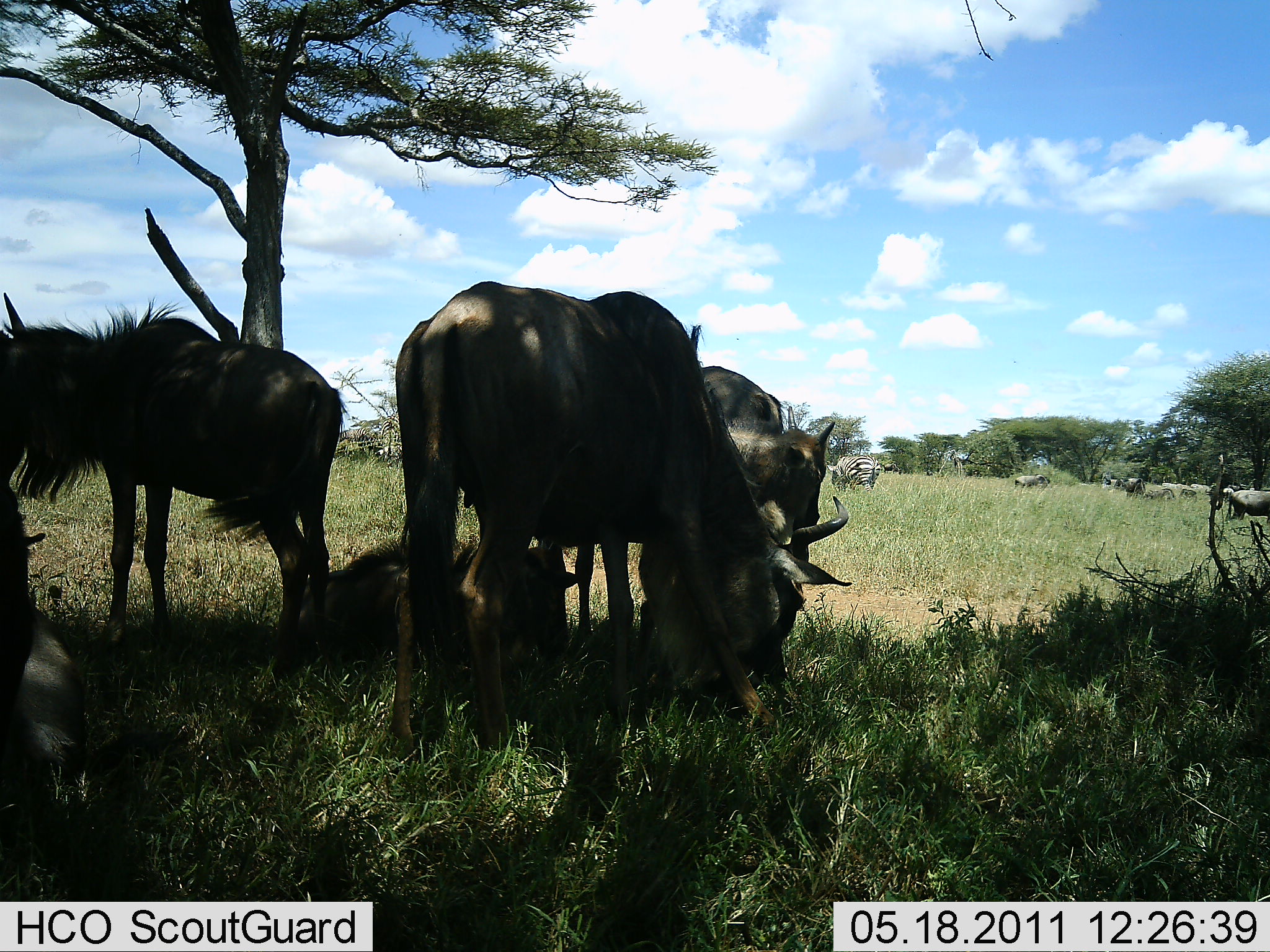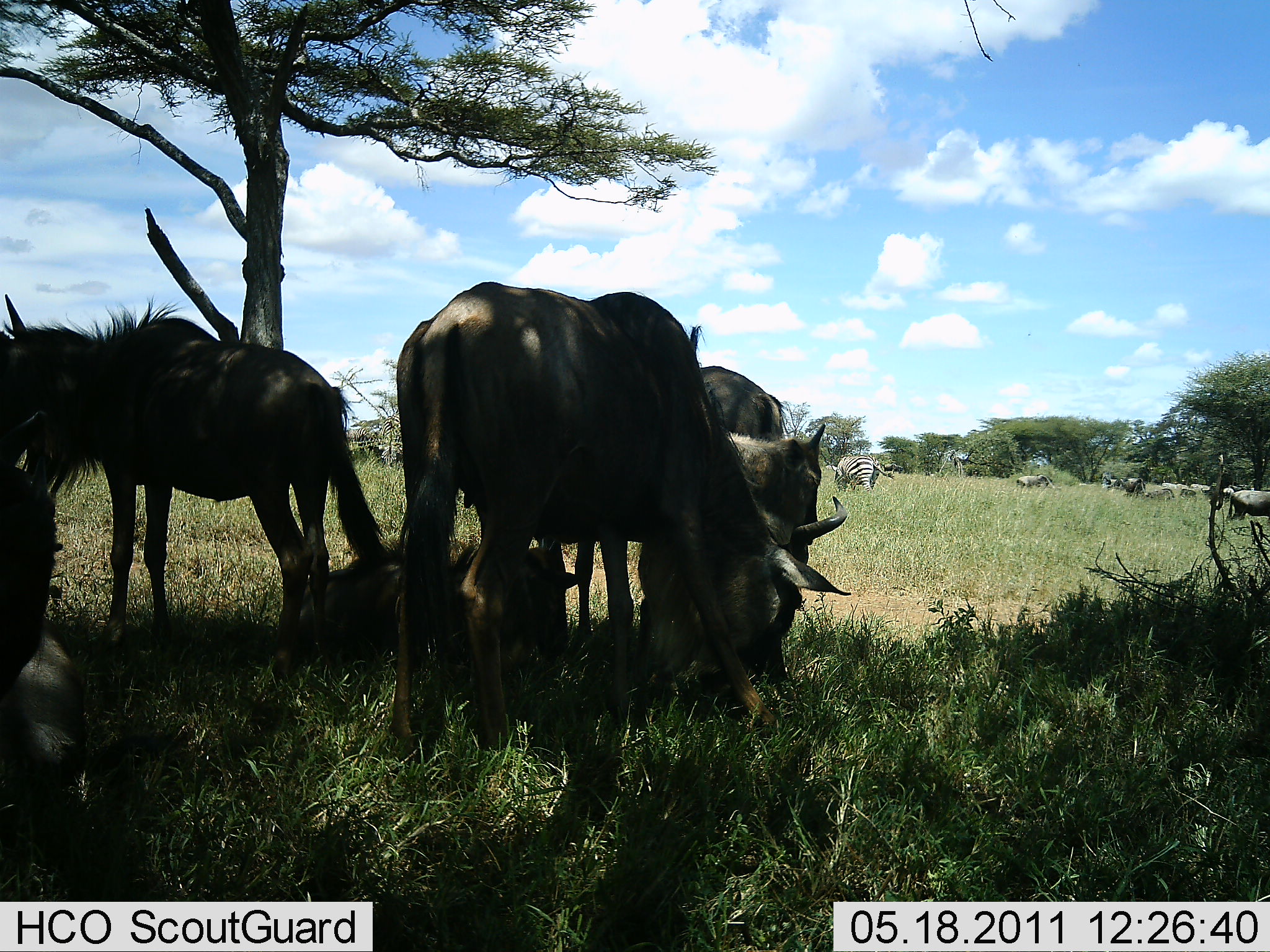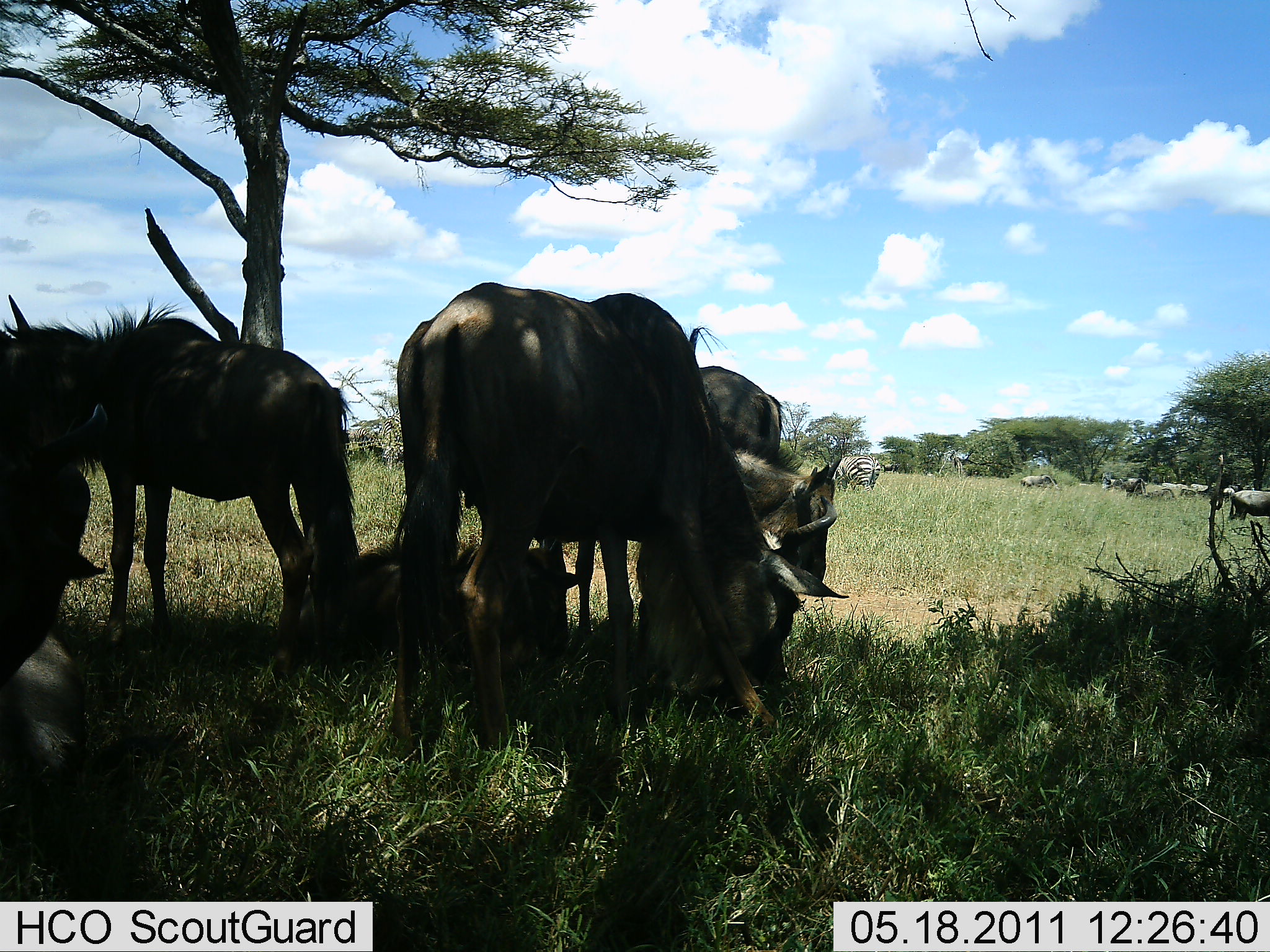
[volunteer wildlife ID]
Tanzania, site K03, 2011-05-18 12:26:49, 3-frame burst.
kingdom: Animalia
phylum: Chordata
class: Mammalia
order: Artiodactyla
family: Bovidae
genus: Connochaetes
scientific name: Connochaetes taurinus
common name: blue wildebeest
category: wildebeest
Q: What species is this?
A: Wildebeest (blue wildebeest) (Connochaetes taurinus).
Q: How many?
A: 6.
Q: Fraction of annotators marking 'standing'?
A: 36%.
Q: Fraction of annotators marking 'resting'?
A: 64%.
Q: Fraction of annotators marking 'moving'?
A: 18%.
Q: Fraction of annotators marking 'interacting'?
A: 0%.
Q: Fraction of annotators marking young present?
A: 9%.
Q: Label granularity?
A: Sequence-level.